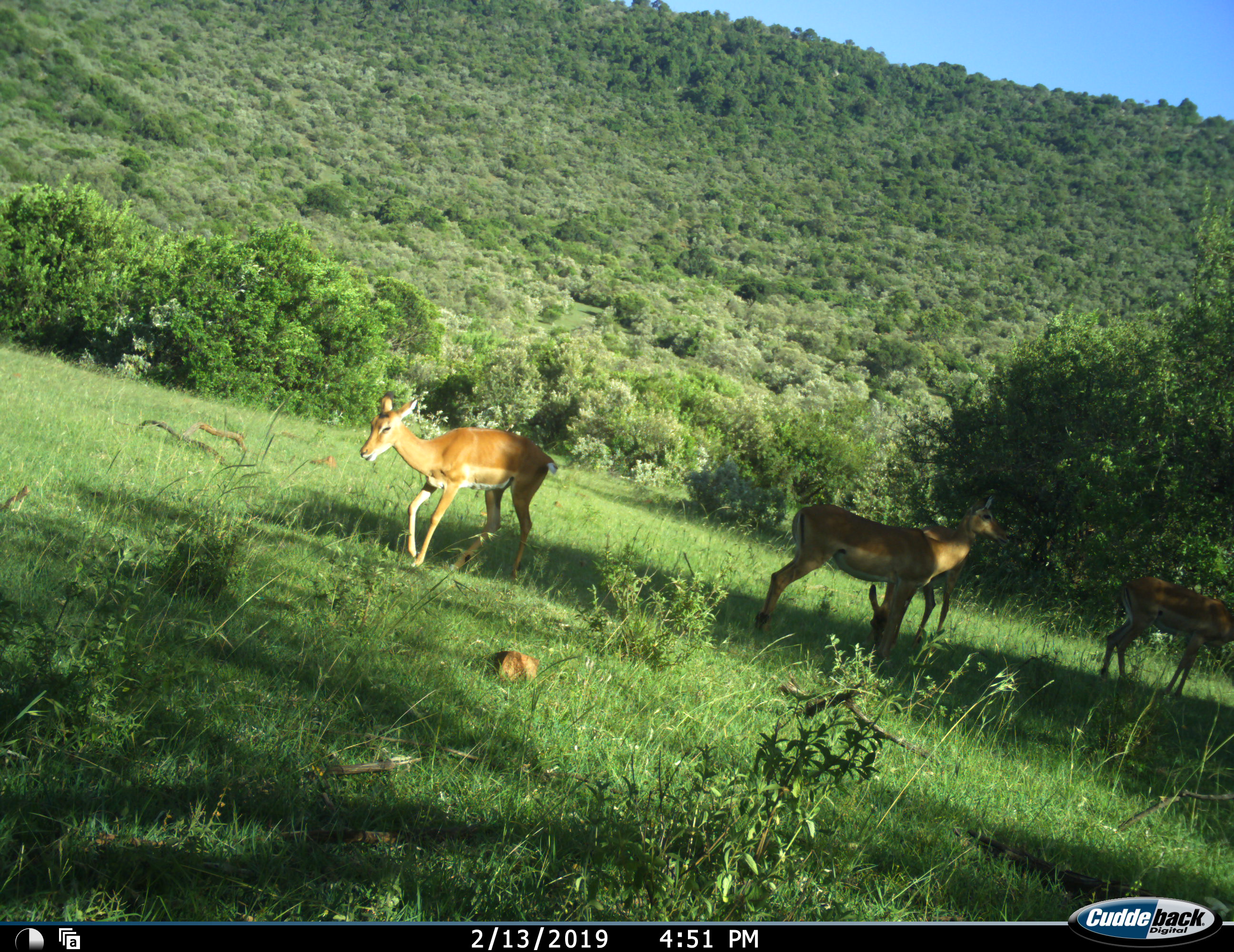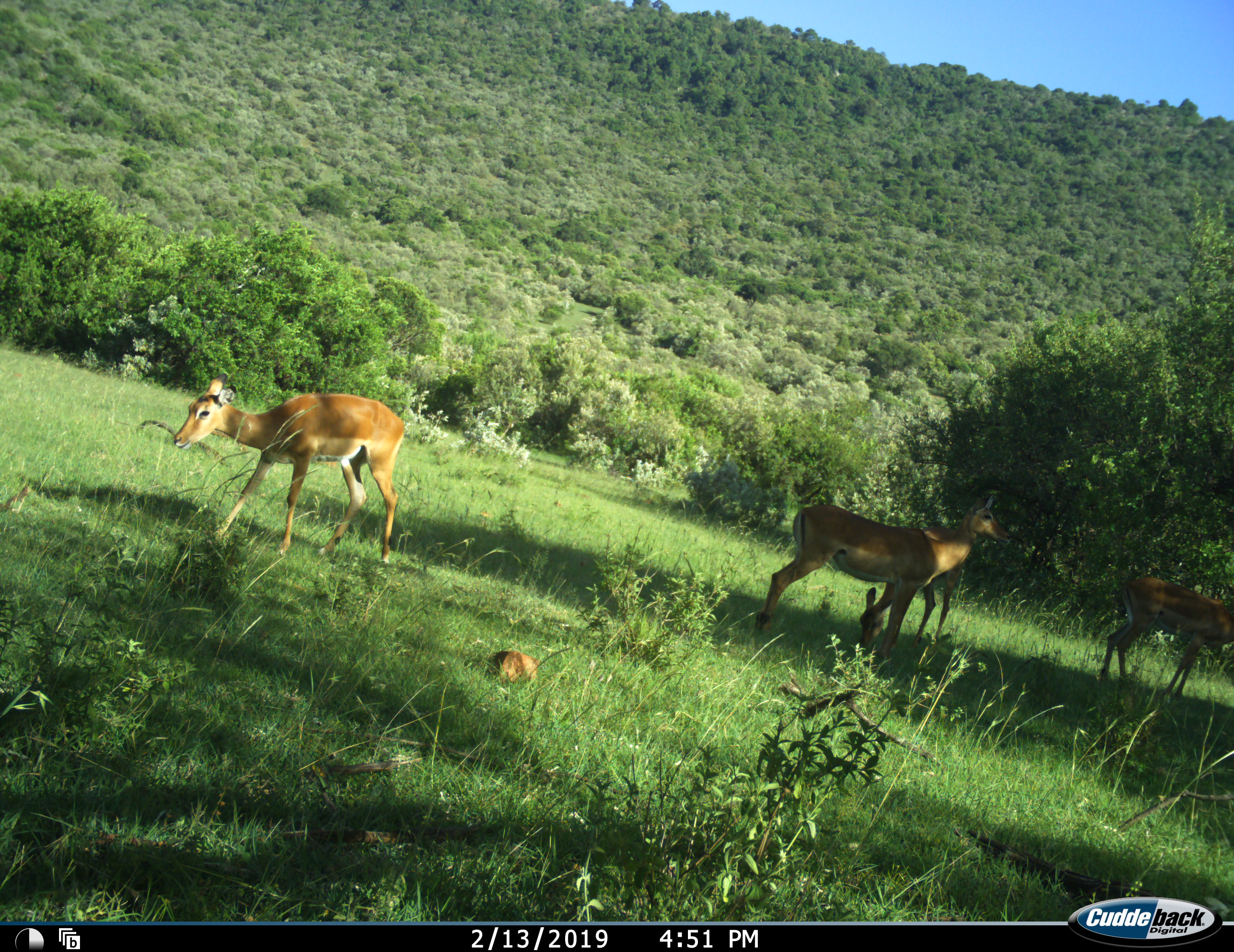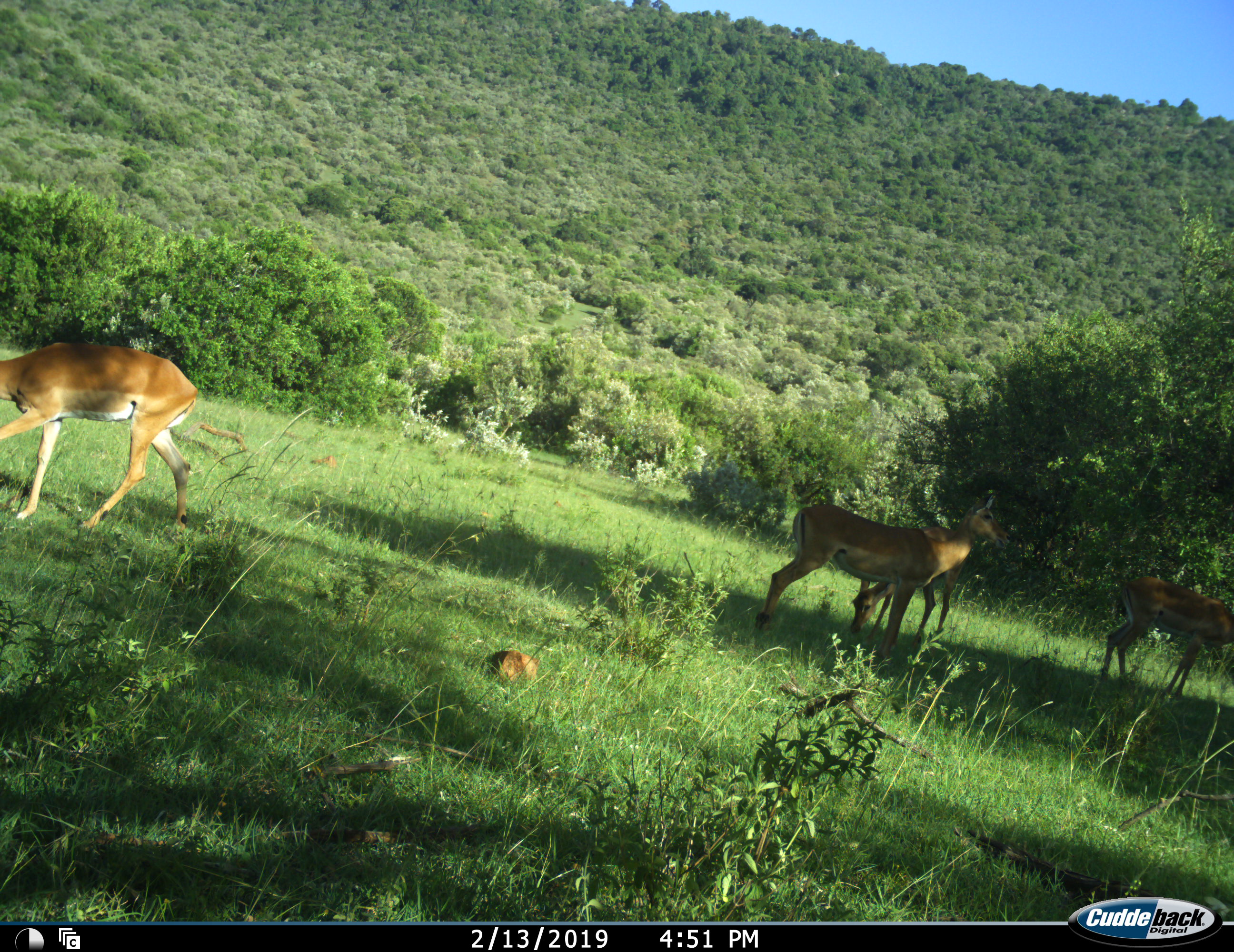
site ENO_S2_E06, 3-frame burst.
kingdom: Animalia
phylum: Chordata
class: Mammalia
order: Artiodactyla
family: Bovidae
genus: Aepyceros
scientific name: Aepyceros melampus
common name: impala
Impala (Aepyceros melampus), count 4. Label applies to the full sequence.